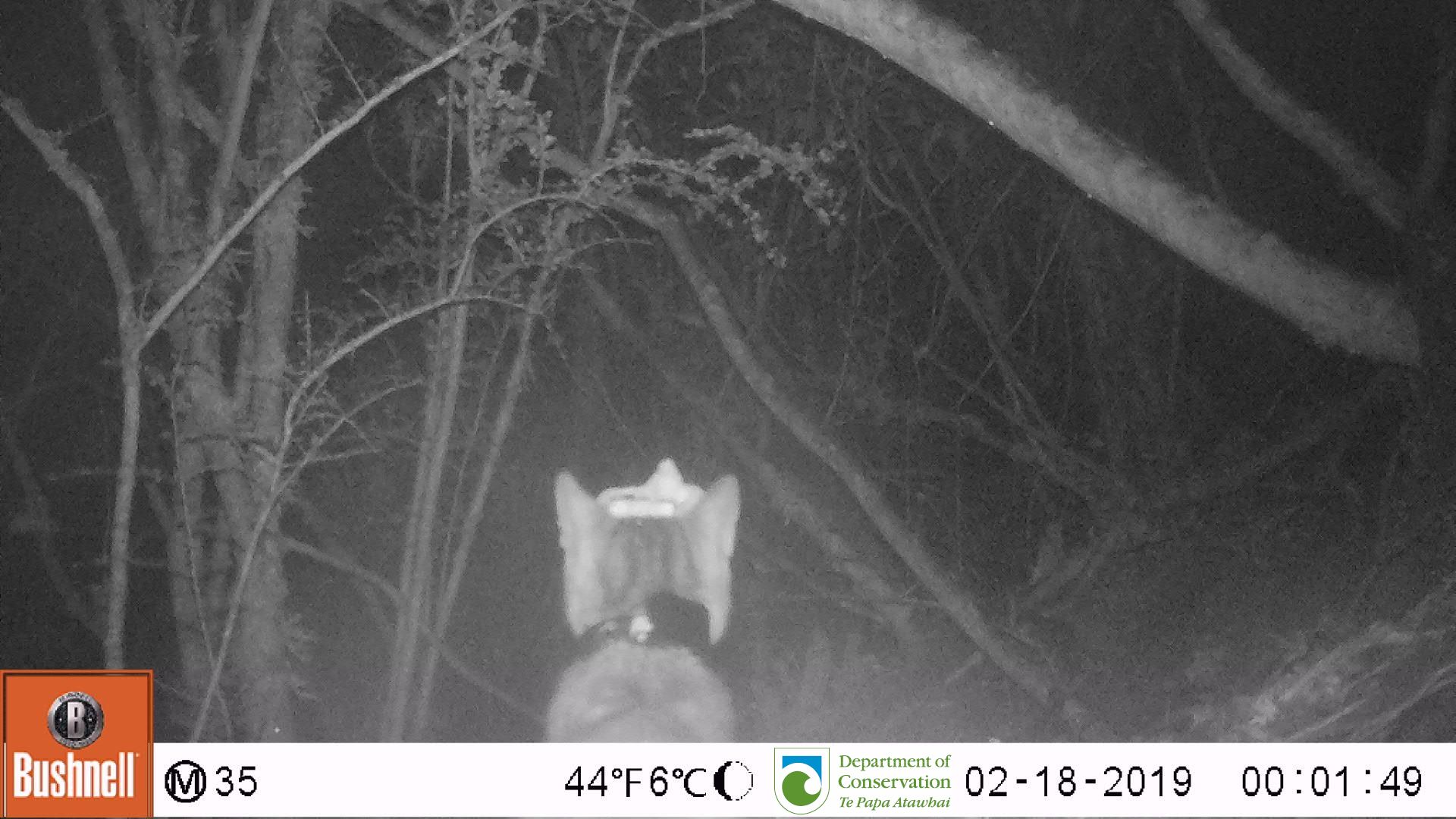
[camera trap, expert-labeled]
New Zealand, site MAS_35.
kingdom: Animalia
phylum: Chordata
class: Mammalia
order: Carnivora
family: Felidae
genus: Felis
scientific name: Felis catus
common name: domestic cat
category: cat